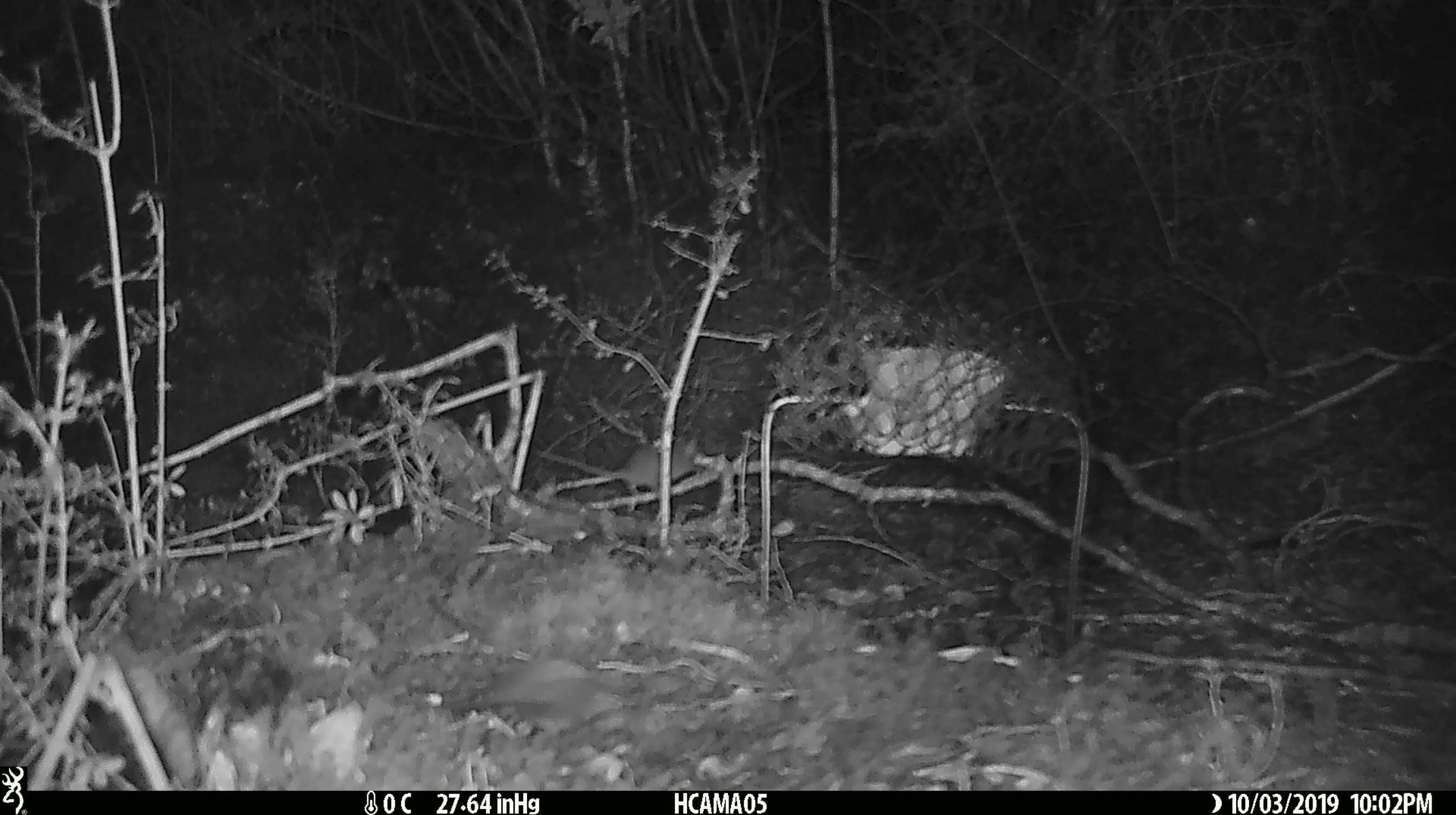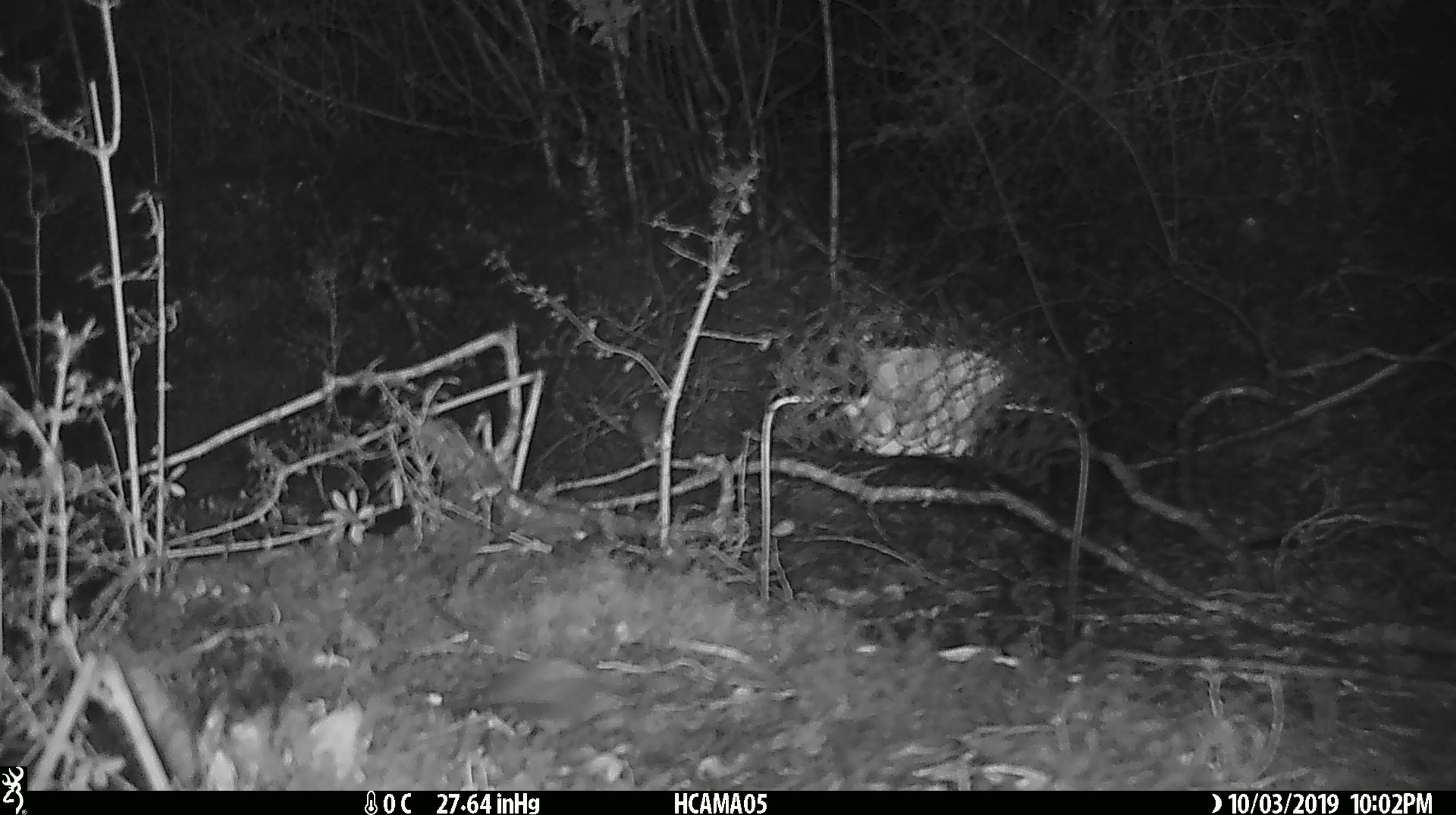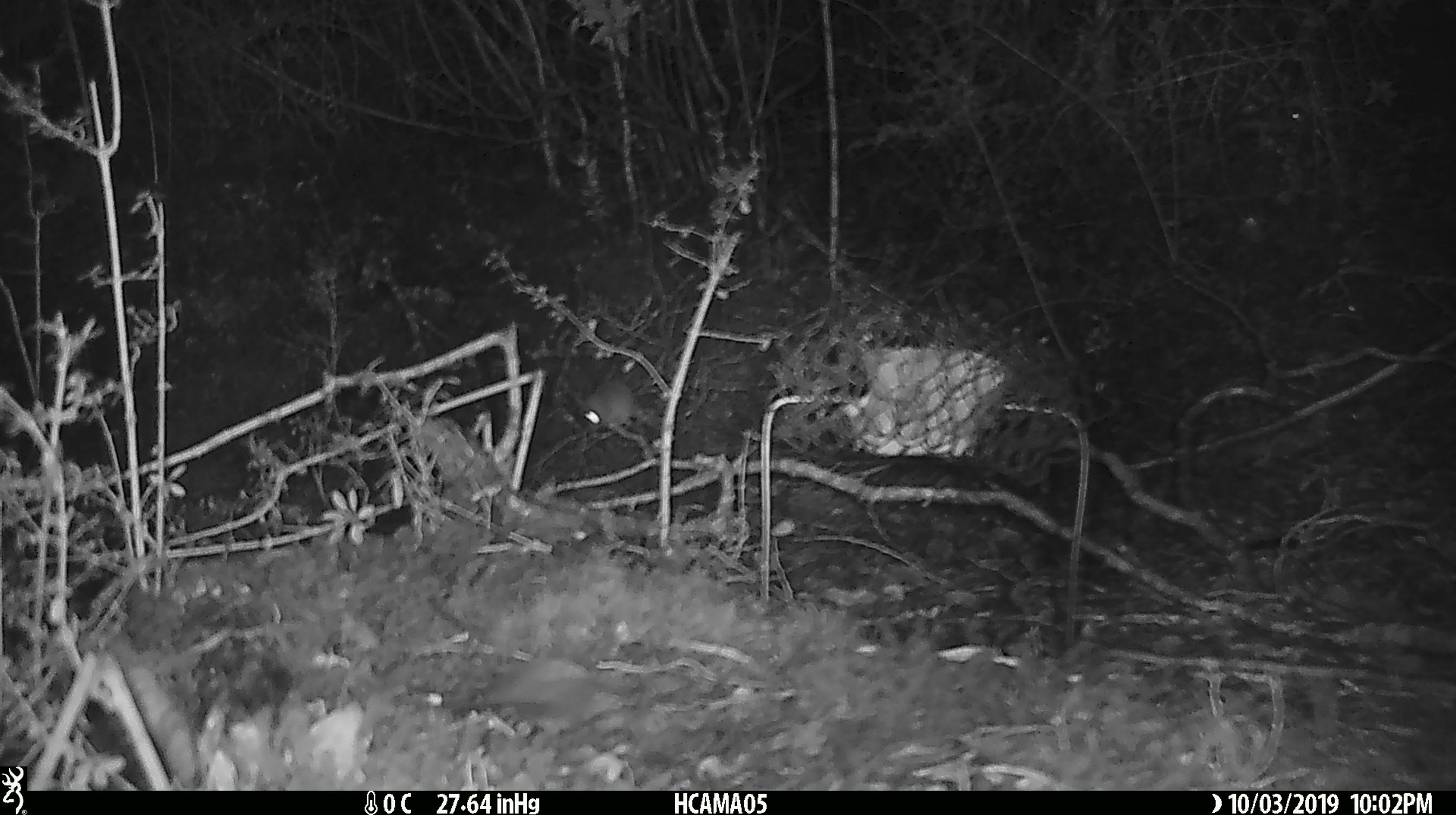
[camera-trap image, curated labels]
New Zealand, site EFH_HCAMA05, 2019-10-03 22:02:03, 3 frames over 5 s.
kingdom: Animalia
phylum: Chordata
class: Mammalia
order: Rodentia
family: Muridae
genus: Mus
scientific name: Mus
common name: mouse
Mouse (Mus).